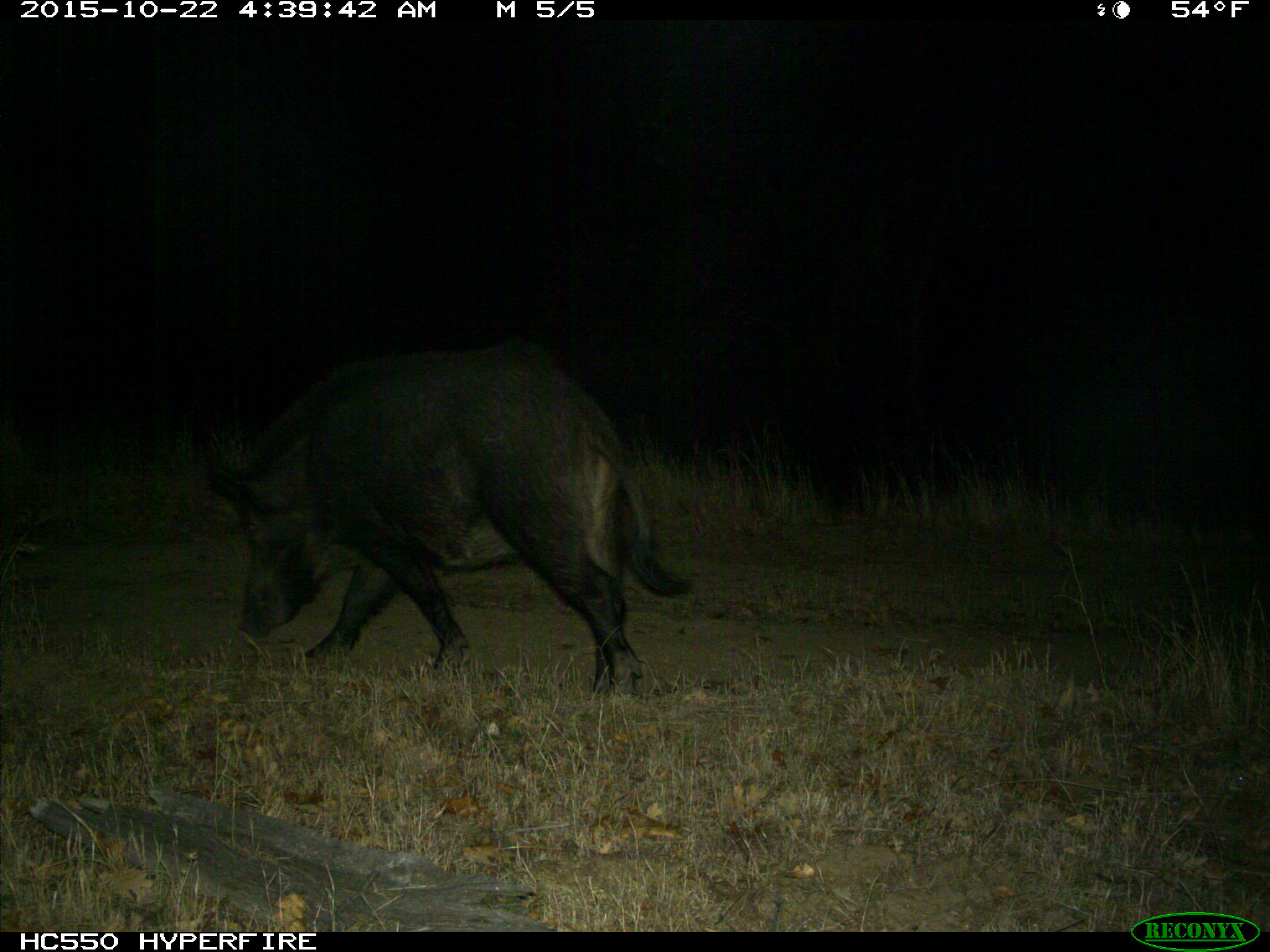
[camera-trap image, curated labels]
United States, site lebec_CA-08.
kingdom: Animalia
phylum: Chordata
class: Mammalia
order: Artiodactyla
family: Suidae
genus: Sus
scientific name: Sus scrofa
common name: wild boar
Sus scrofa (wild boar).